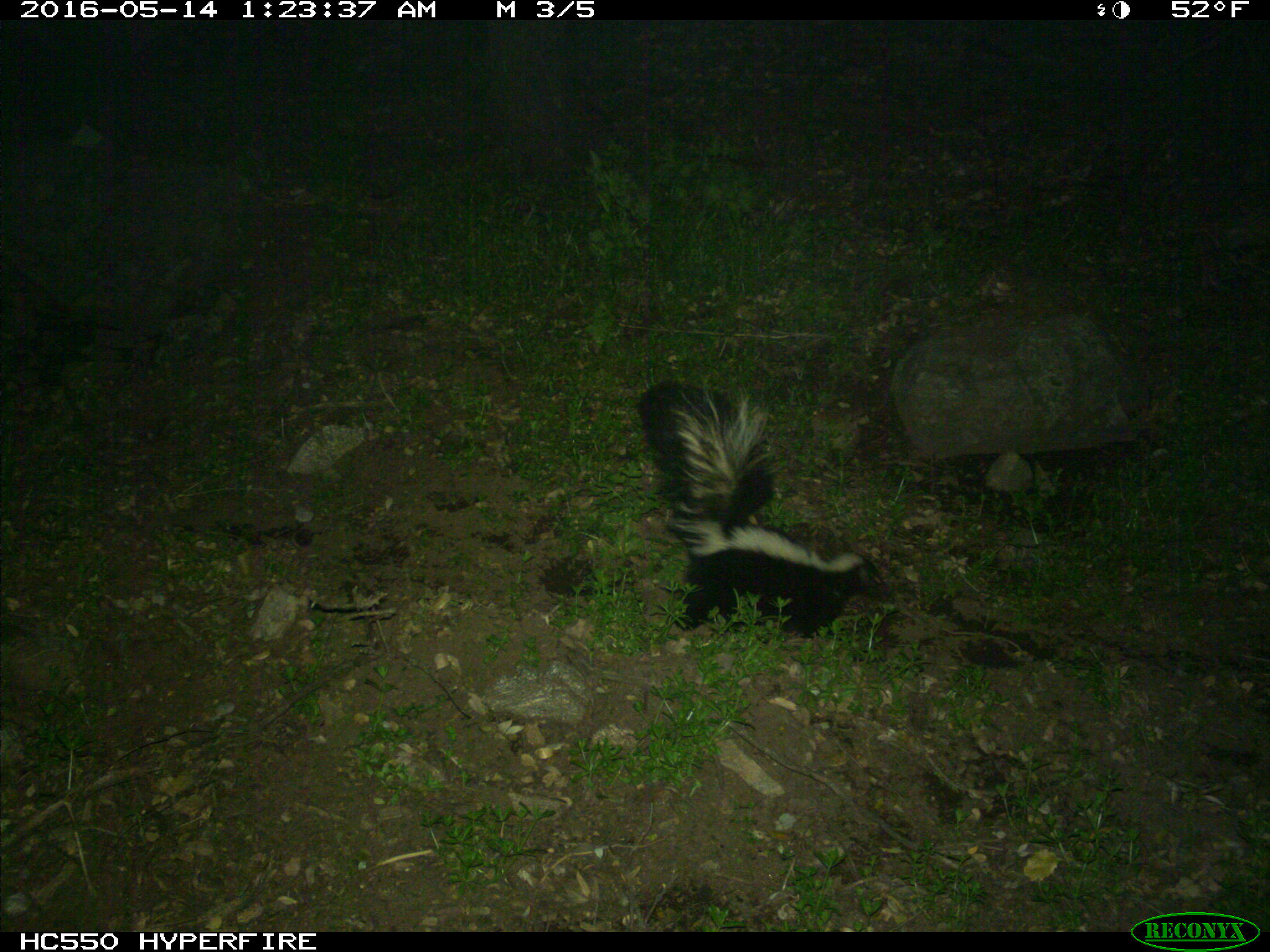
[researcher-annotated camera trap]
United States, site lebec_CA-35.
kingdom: Animalia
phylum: Chordata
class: Mammalia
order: Carnivora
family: Mephitidae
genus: Mephitis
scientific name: Mephitis mephitis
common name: striped skunk